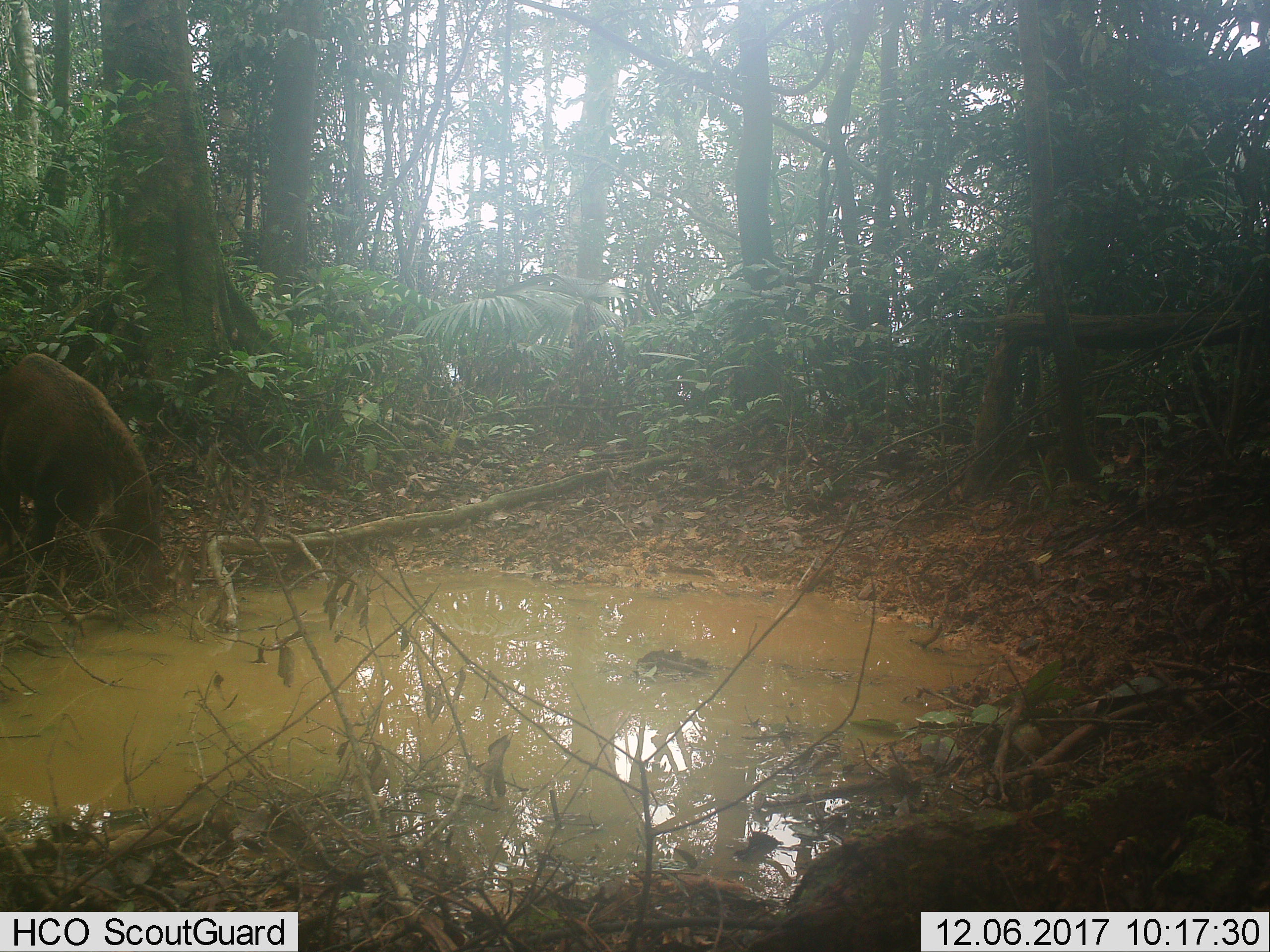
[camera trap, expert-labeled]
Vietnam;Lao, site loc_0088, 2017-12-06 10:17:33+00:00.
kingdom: Animalia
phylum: Chordata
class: Mammalia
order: Artiodactyla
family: Suidae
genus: Sus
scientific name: Sus scrofa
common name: eurasian wild pig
Eurasian wild pig (Sus scrofa). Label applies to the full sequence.